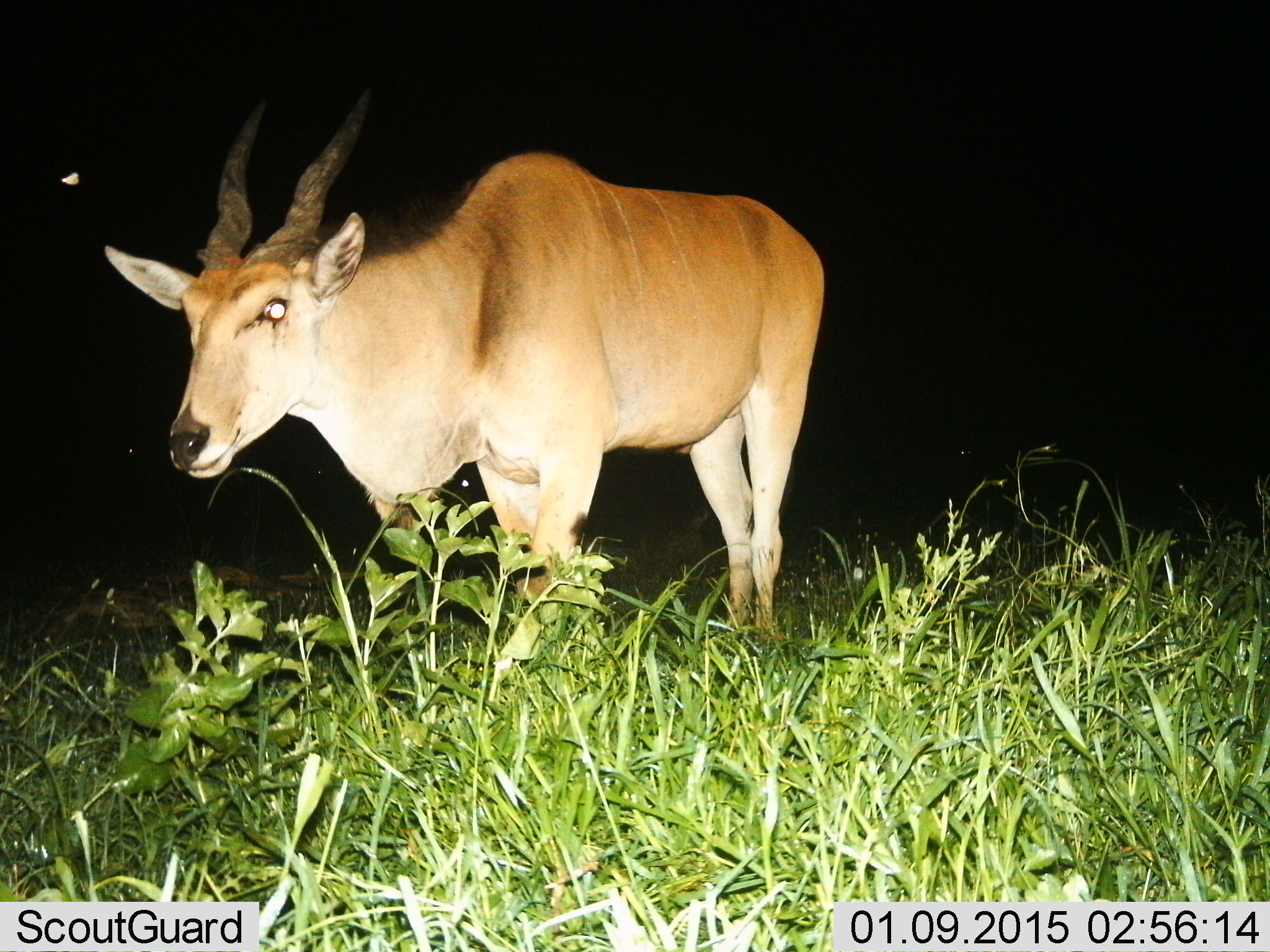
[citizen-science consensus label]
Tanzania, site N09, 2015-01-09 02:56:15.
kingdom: Animalia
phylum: Chordata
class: Mammalia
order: Artiodactyla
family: Bovidae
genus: Tragelaphus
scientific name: Tragelaphus oryx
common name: eland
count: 1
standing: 100%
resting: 0%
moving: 0%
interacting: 0%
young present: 0%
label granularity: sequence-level